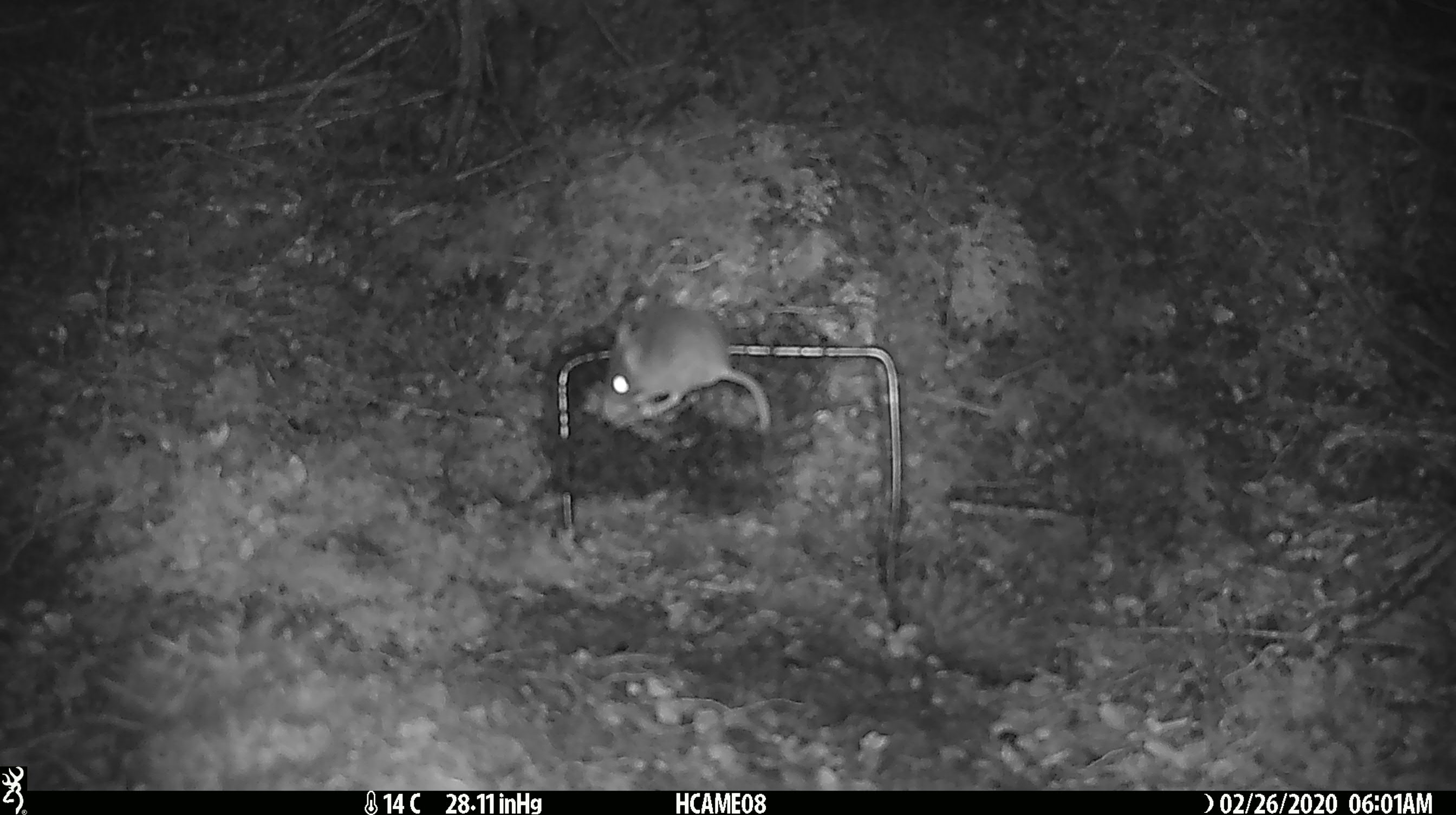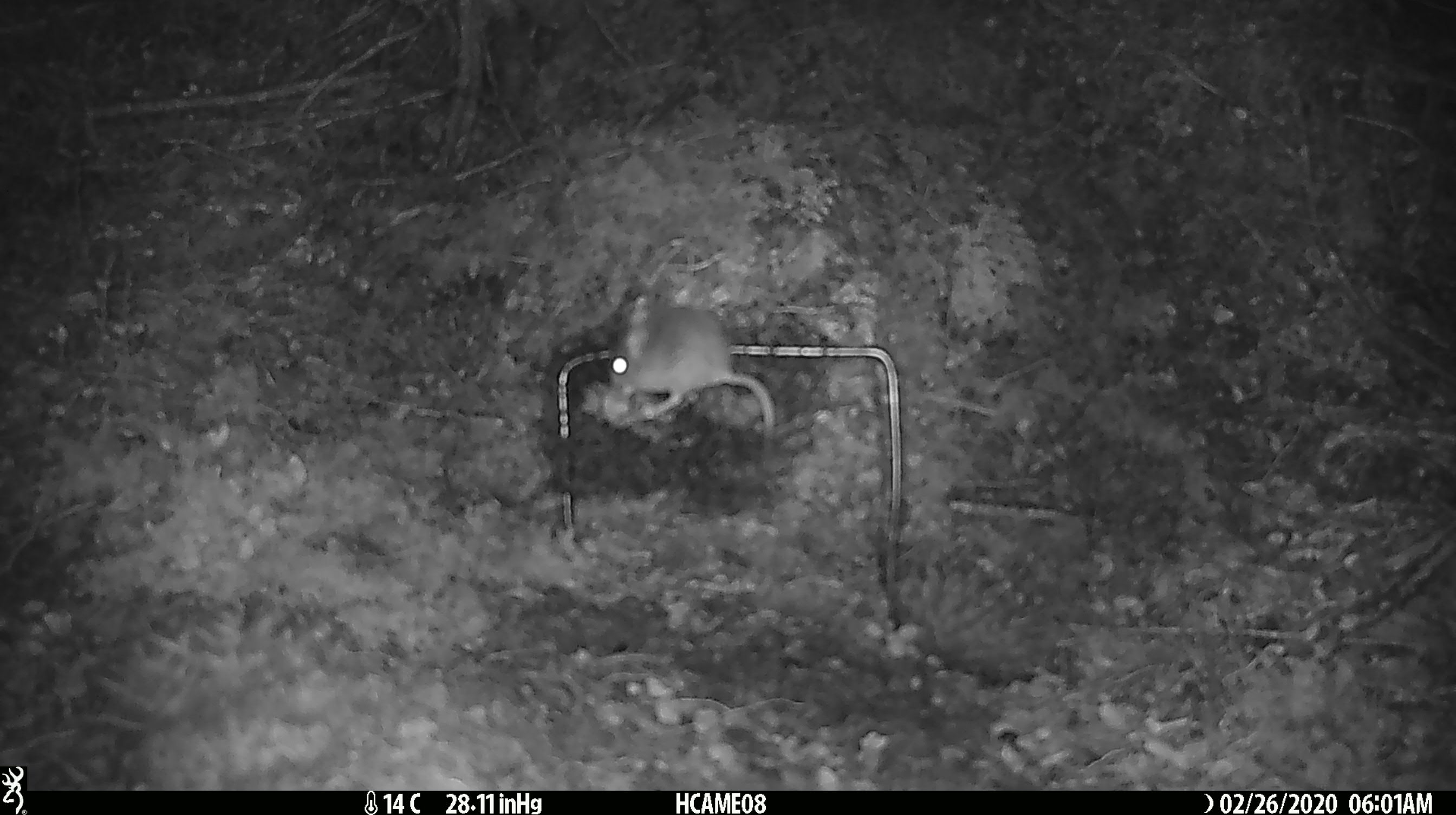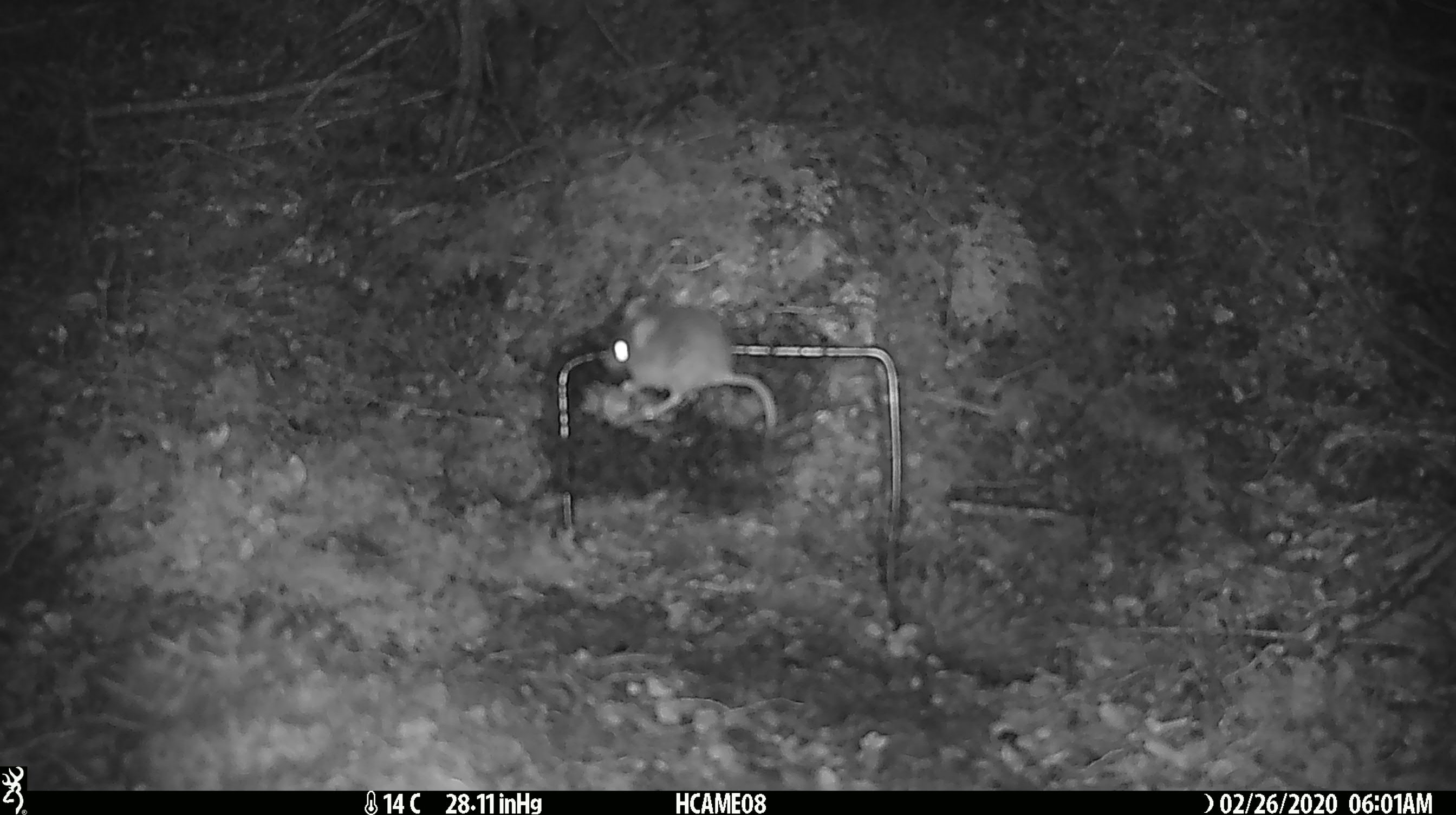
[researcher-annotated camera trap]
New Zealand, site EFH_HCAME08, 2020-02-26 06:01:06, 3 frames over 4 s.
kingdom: Animalia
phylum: Chordata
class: Mammalia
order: Rodentia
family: Muridae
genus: Mus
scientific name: Mus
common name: mouse